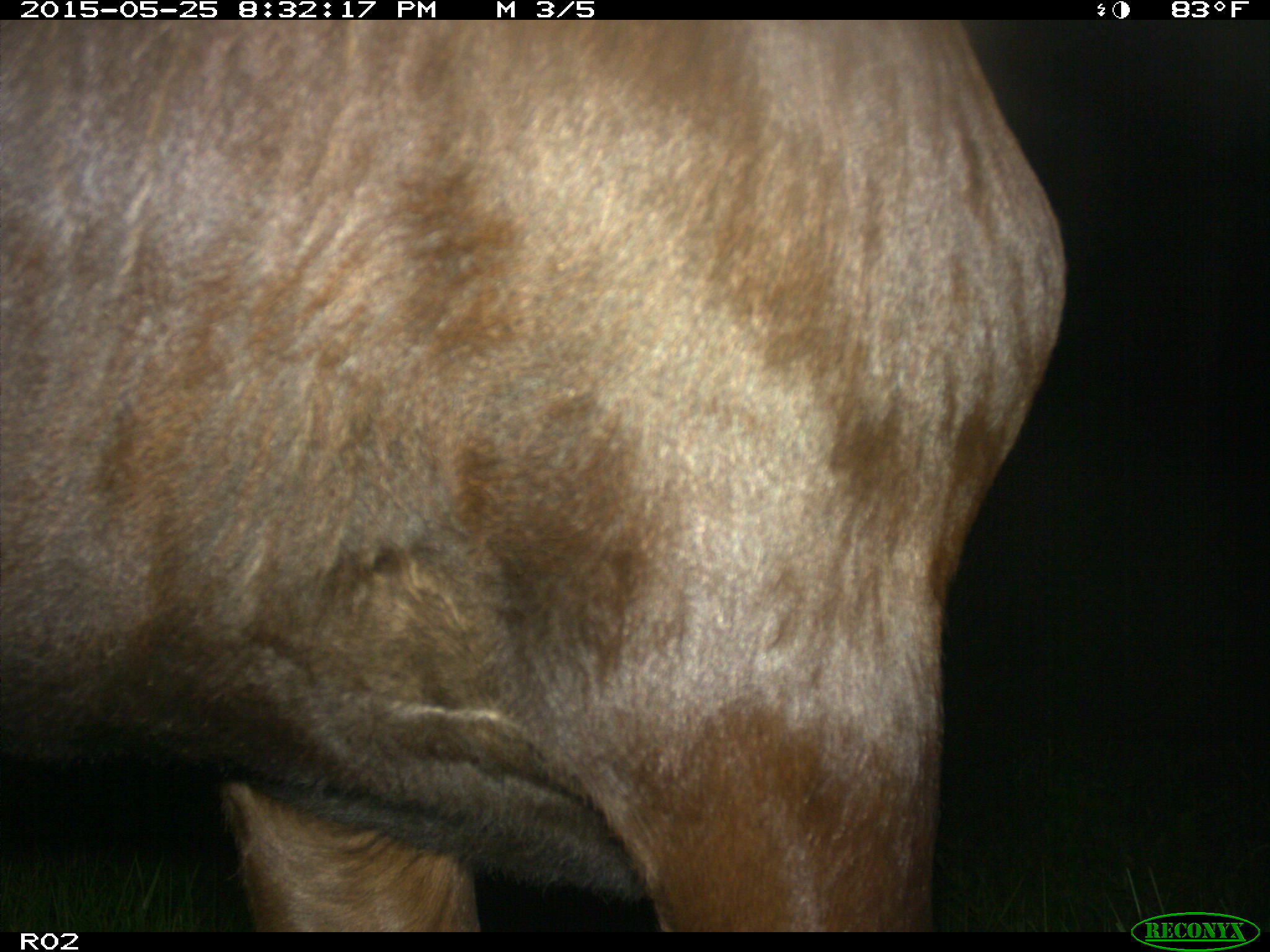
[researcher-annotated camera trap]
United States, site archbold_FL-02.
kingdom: Animalia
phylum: Chordata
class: Mammalia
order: Artiodactyla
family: Bovidae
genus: Bos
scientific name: Bos taurus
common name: domestic cow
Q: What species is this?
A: Bos taurus (domestic cow).